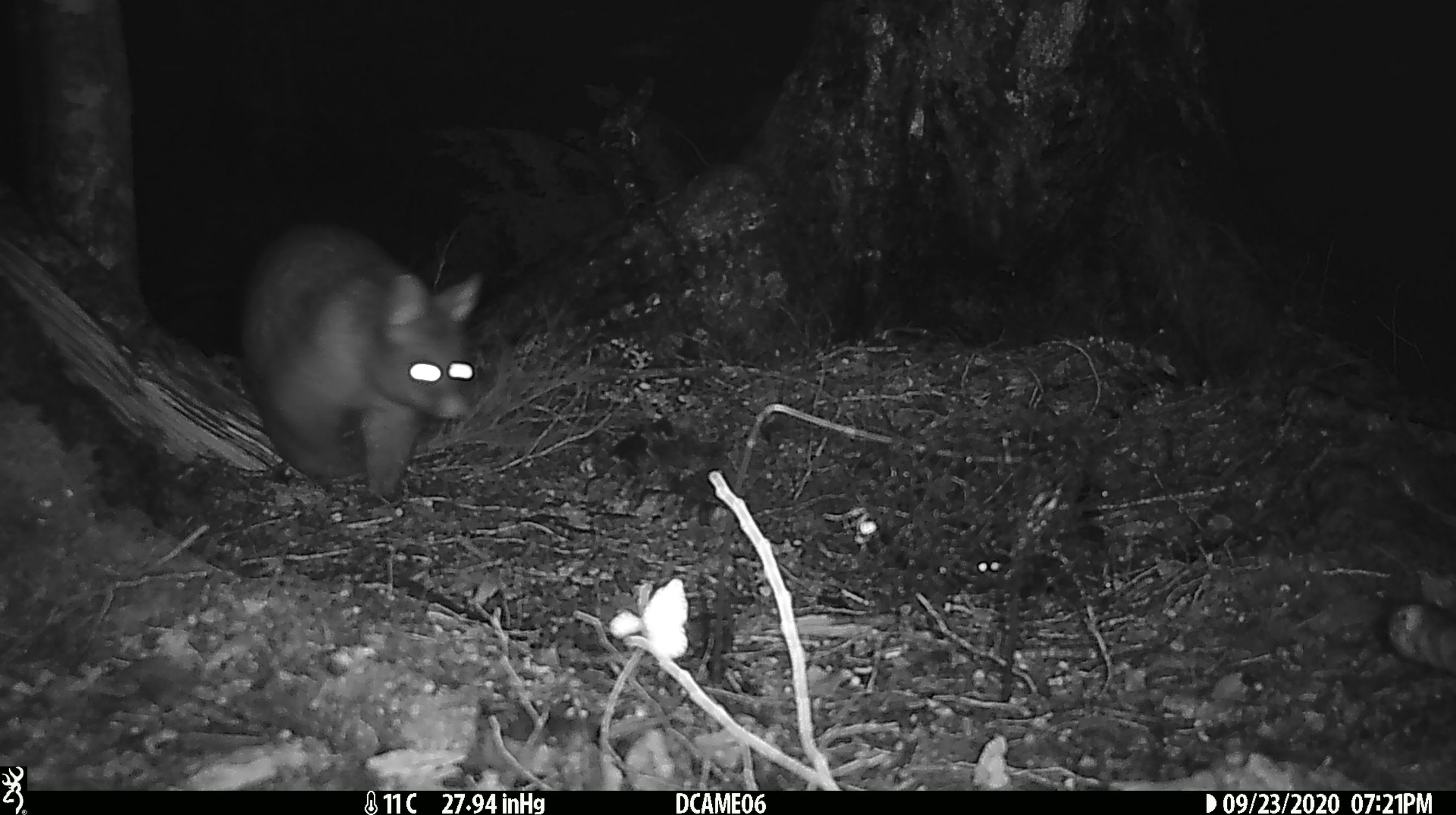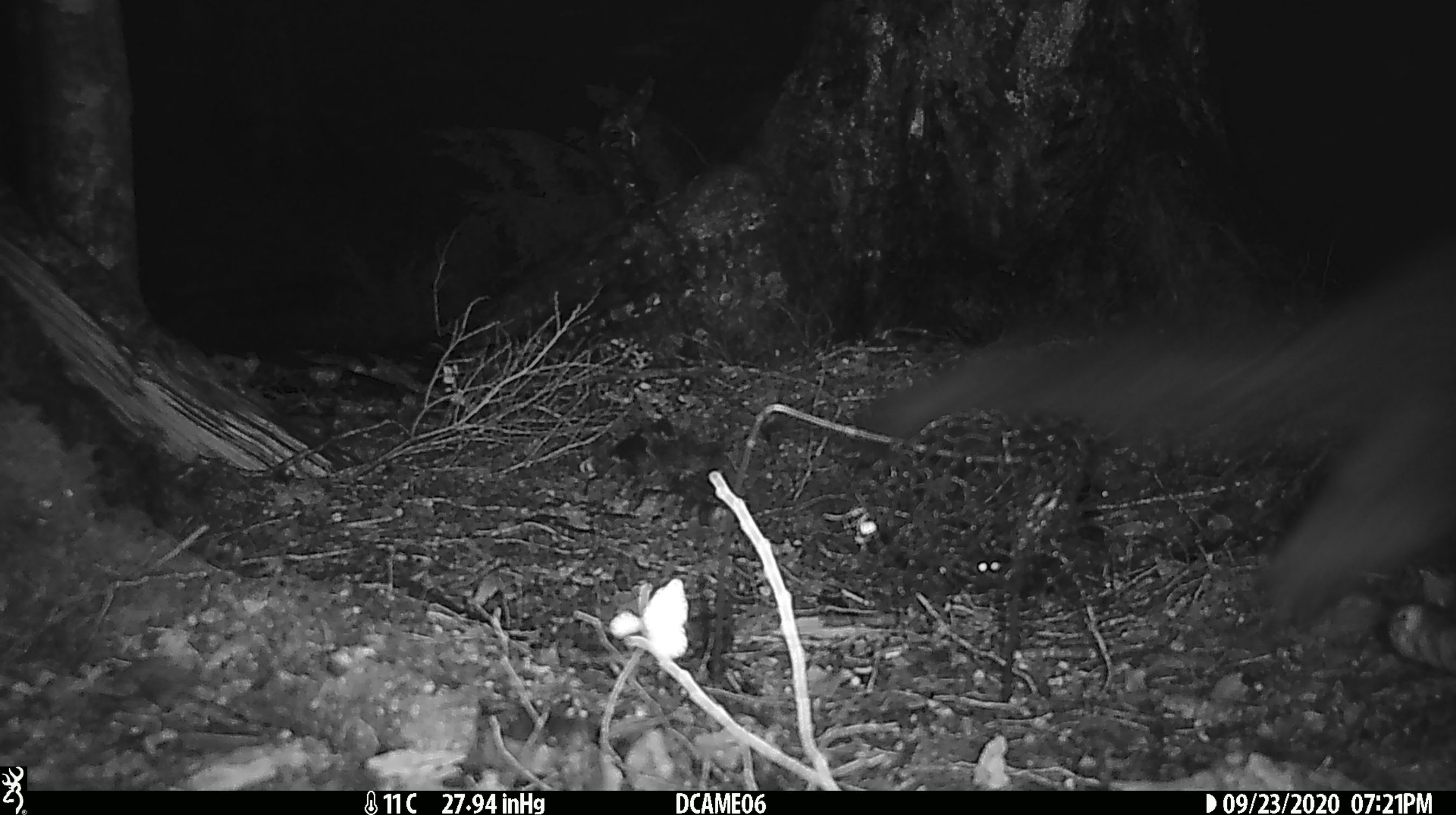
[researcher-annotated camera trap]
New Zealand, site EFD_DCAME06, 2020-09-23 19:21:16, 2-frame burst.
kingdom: Animalia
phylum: Chordata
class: Mammalia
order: Diprotodontia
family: Phalangeridae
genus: Trichosurus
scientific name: Trichosurus vulpecula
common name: common brushtail possum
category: possum